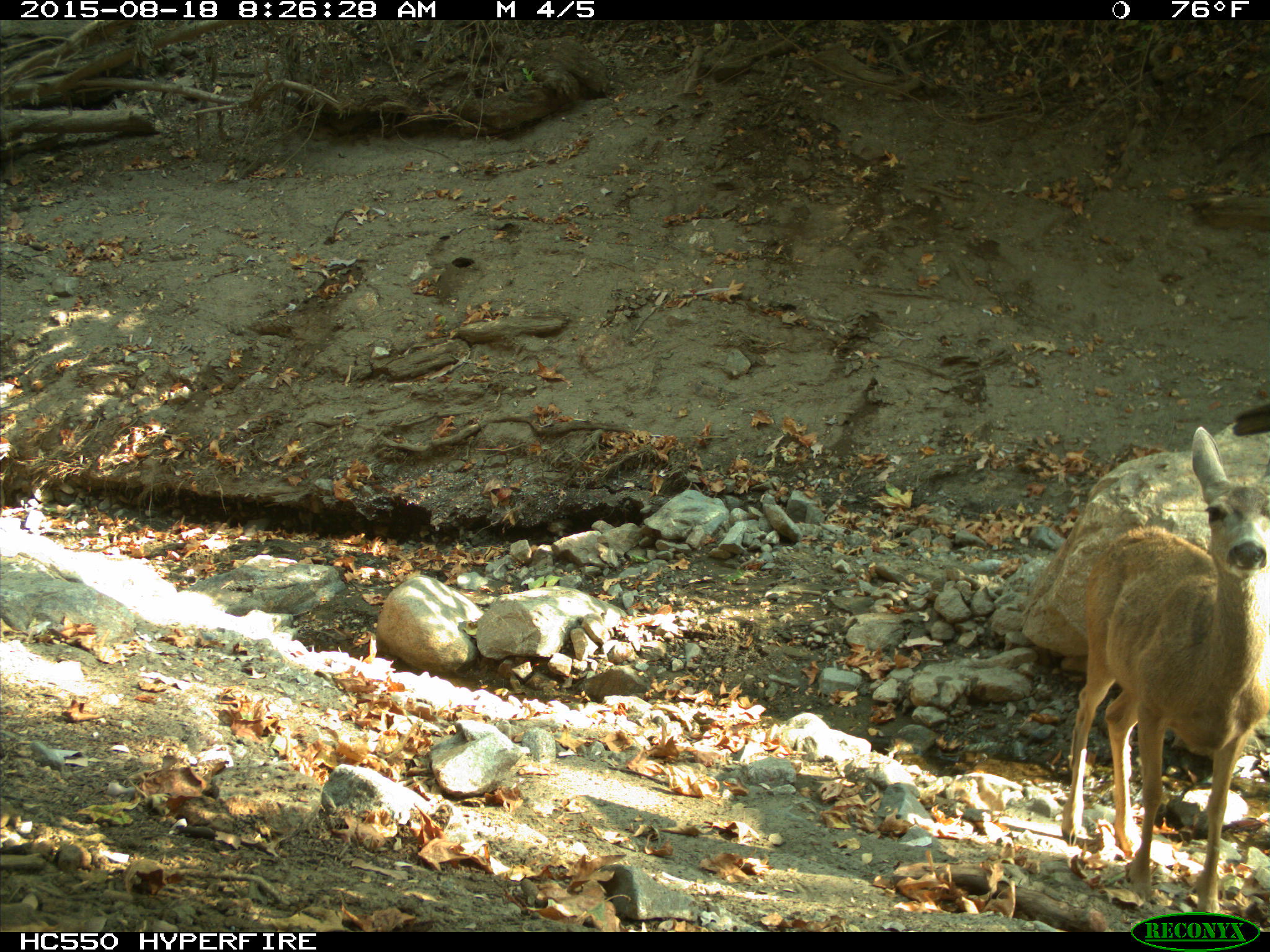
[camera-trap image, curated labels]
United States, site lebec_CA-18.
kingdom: Animalia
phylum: Chordata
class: Mammalia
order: Artiodactyla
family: Cervidae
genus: Odocoileus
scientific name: Odocoileus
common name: deer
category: unidentified deer